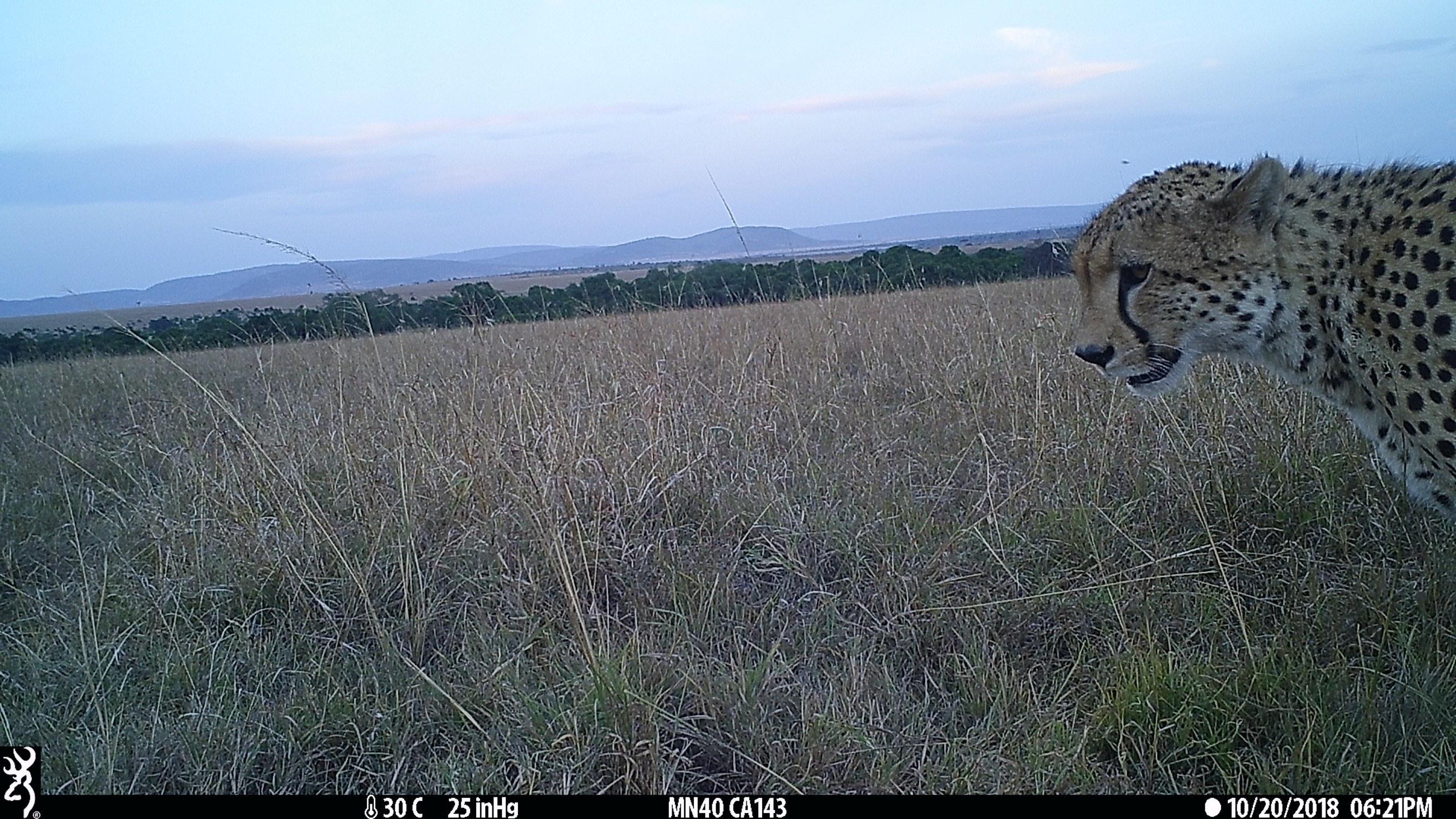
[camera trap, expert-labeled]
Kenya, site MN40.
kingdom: Animalia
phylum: Chordata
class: Mammalia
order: Carnivora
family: Felidae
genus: Acinonyx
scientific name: Acinonyx jubatus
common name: cheetah